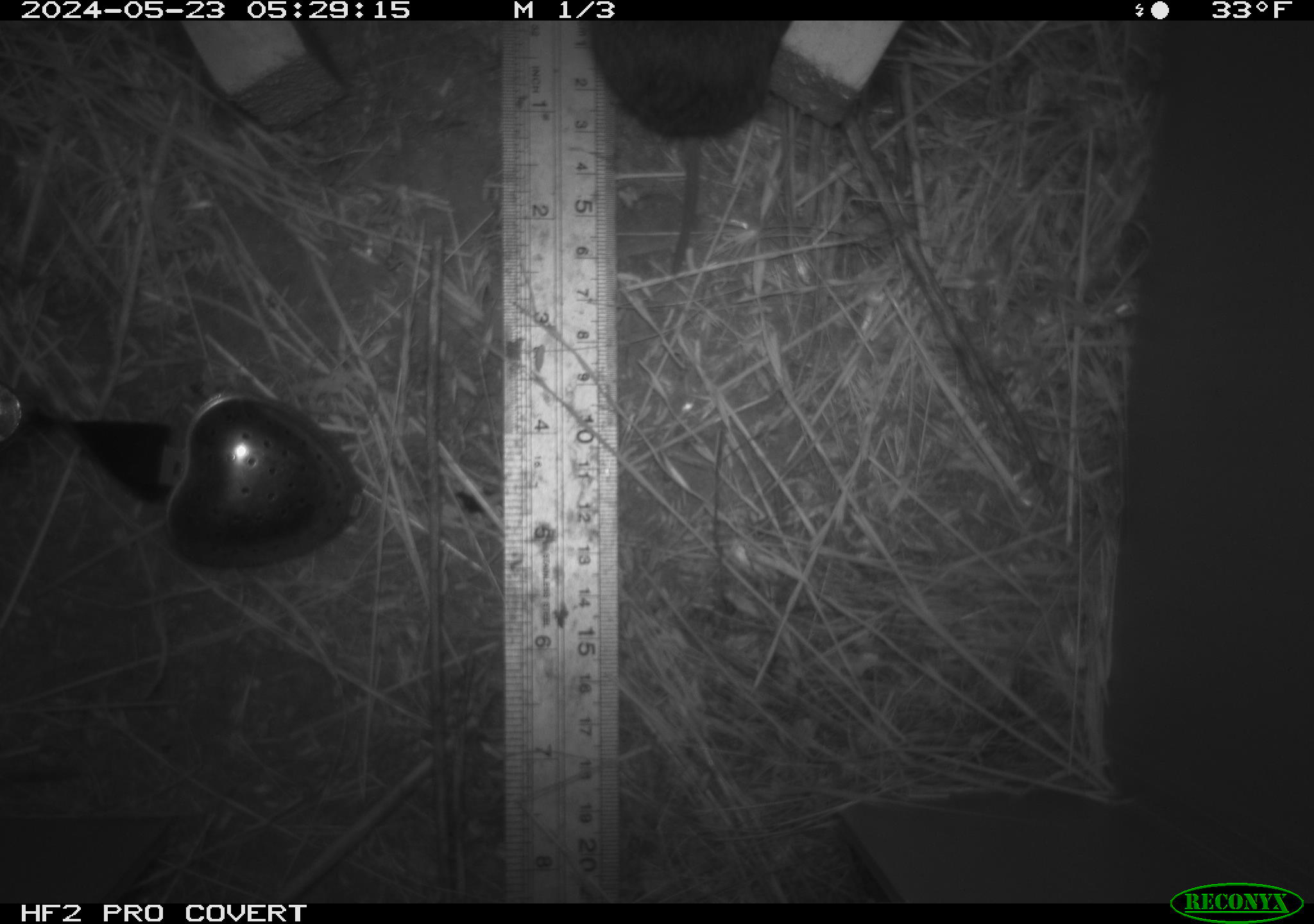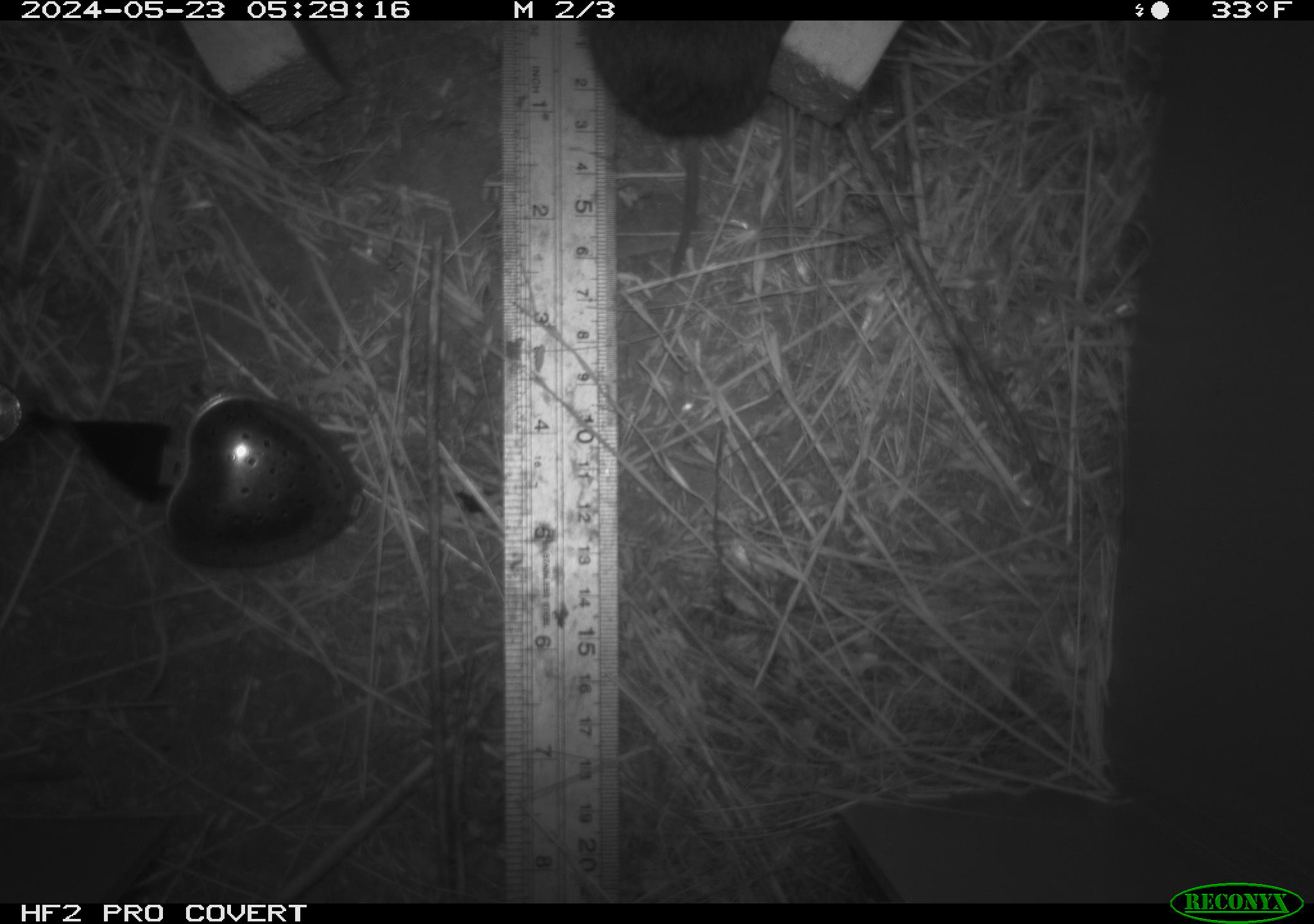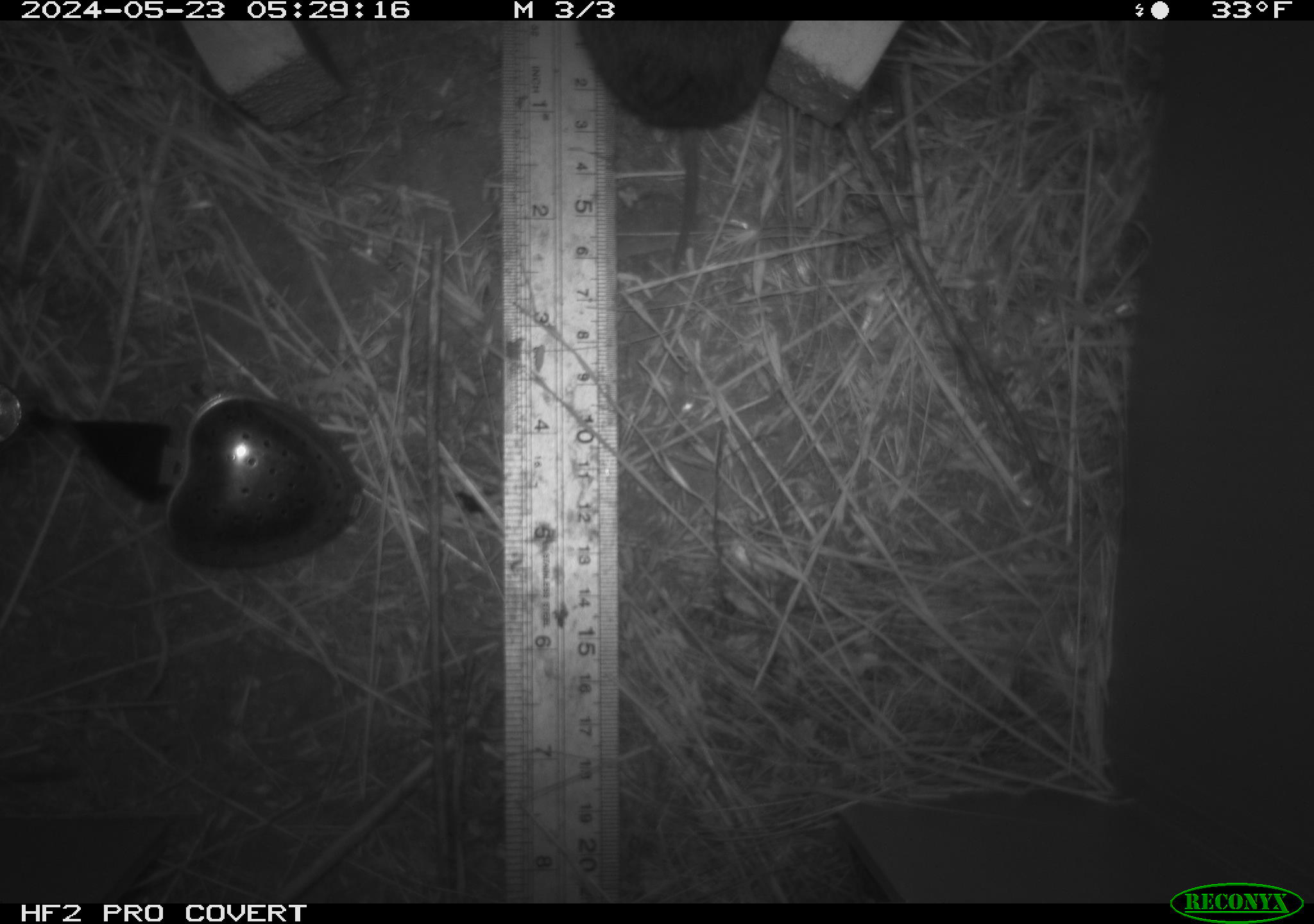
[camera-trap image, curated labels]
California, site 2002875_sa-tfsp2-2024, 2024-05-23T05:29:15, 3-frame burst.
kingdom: Animalia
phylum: Chordata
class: Mammalia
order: Rodentia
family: Cricetidae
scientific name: Arvicolinae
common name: voles, lemmings, and muskrats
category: arvicolinae subfamily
Arvicolinae subfamily (voles, lemmings, and muskrats) (Arvicolinae).